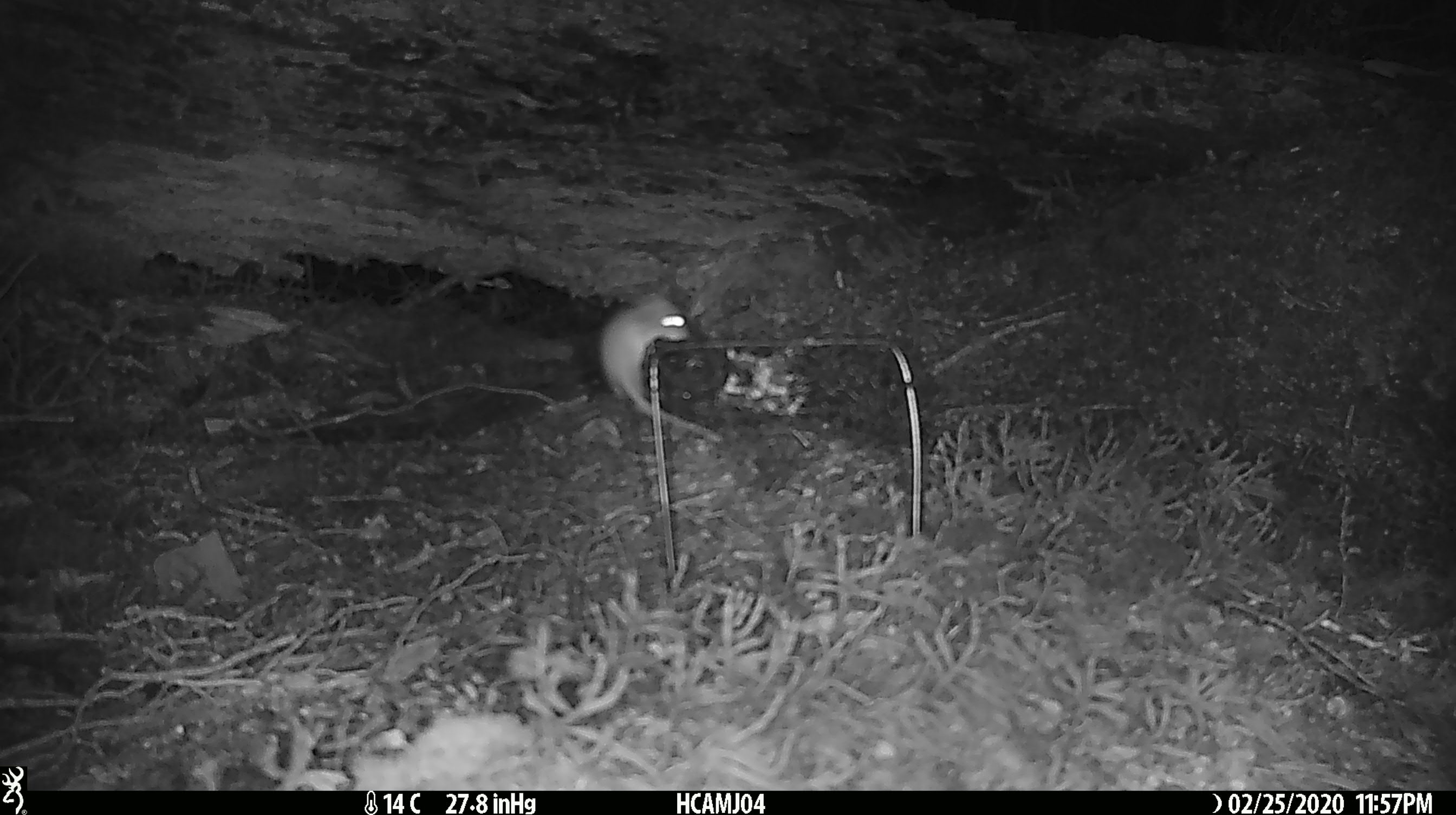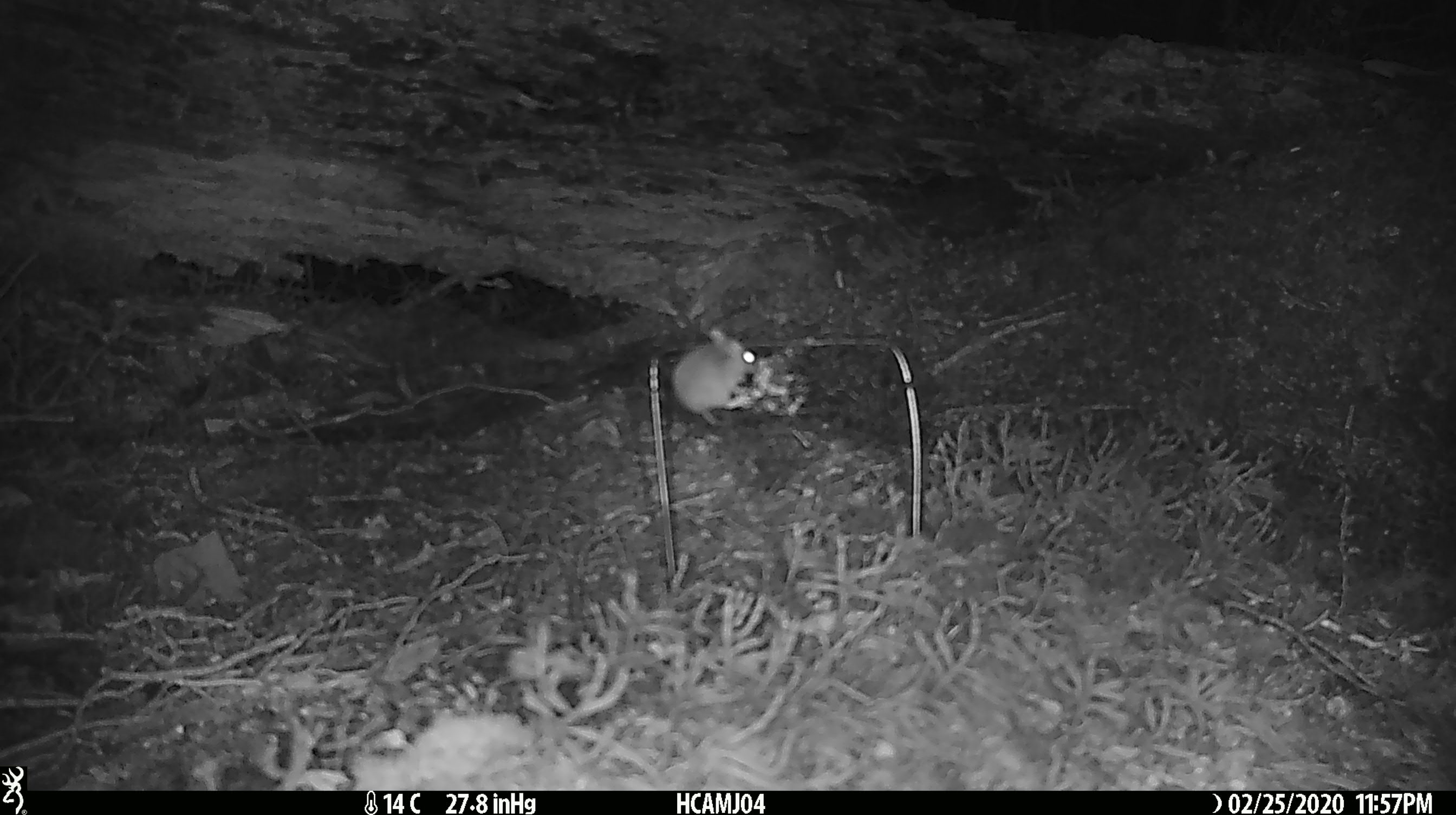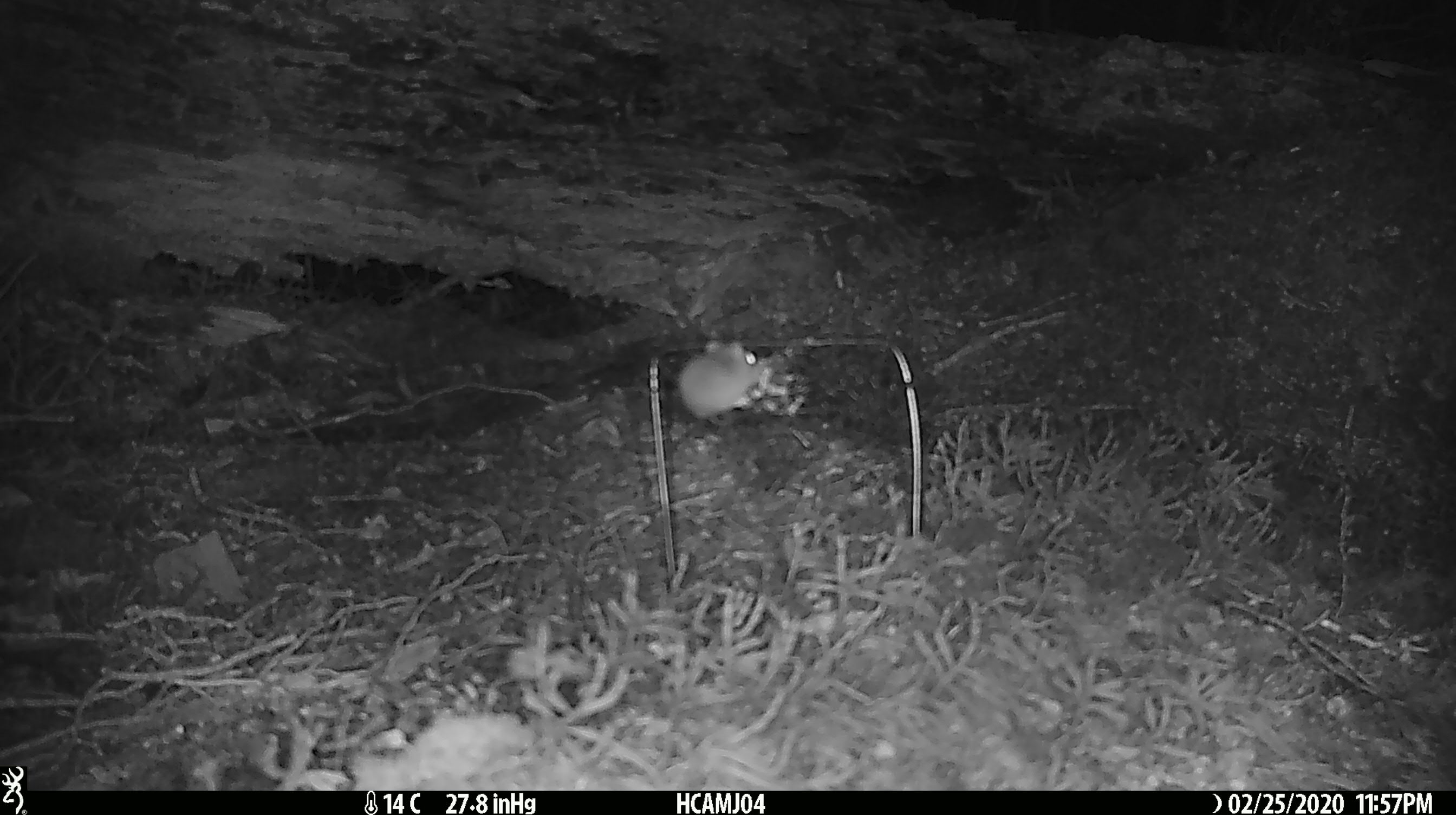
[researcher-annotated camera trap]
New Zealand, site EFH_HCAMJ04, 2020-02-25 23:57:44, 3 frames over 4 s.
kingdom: Animalia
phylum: Chordata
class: Mammalia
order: Rodentia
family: Muridae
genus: Mus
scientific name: Mus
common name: mouse